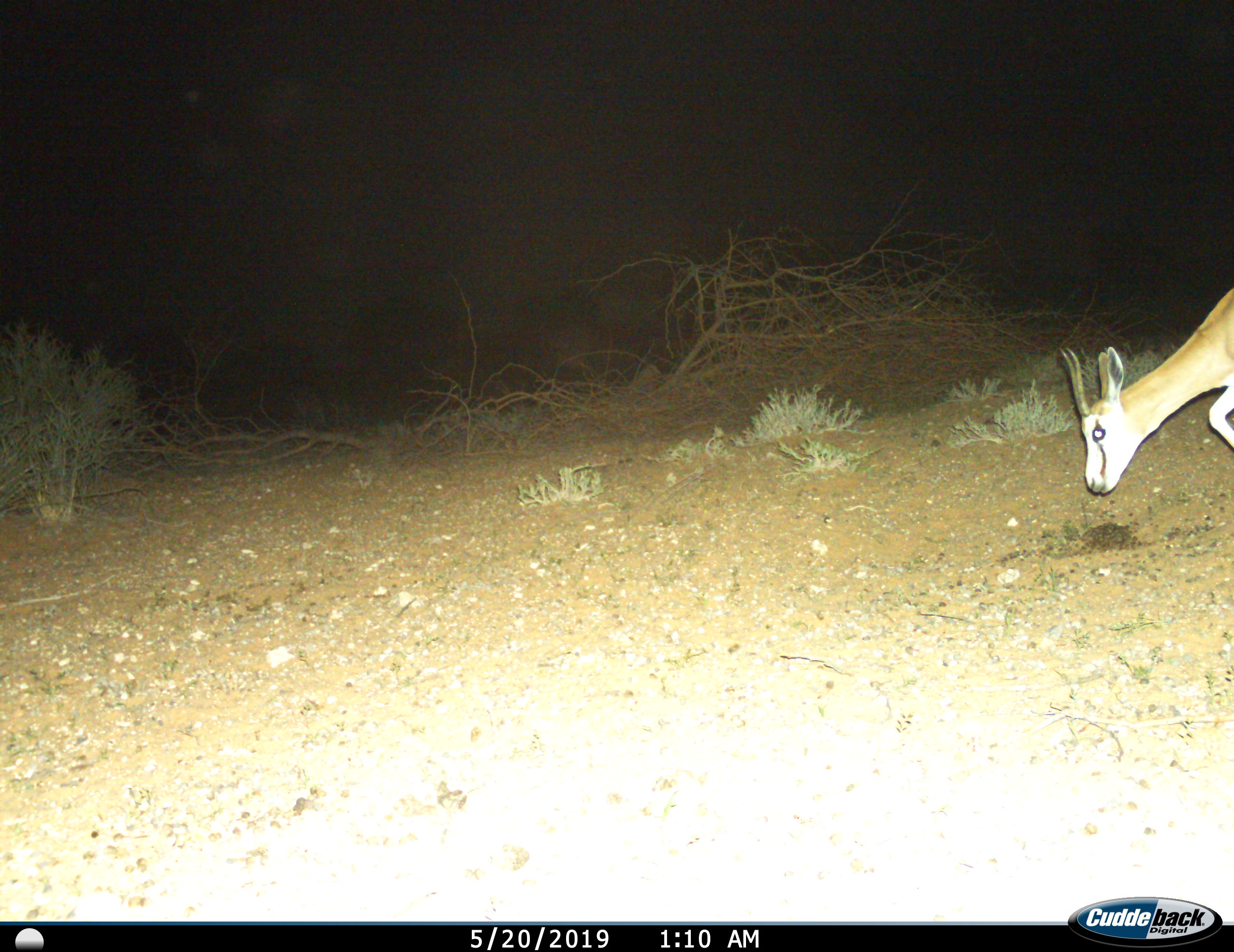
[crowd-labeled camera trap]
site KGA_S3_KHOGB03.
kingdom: Animalia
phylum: Chordata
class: Mammalia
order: Artiodactyla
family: Bovidae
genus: Antidorcas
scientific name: Antidorcas marsupialis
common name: springbok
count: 1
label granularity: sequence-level